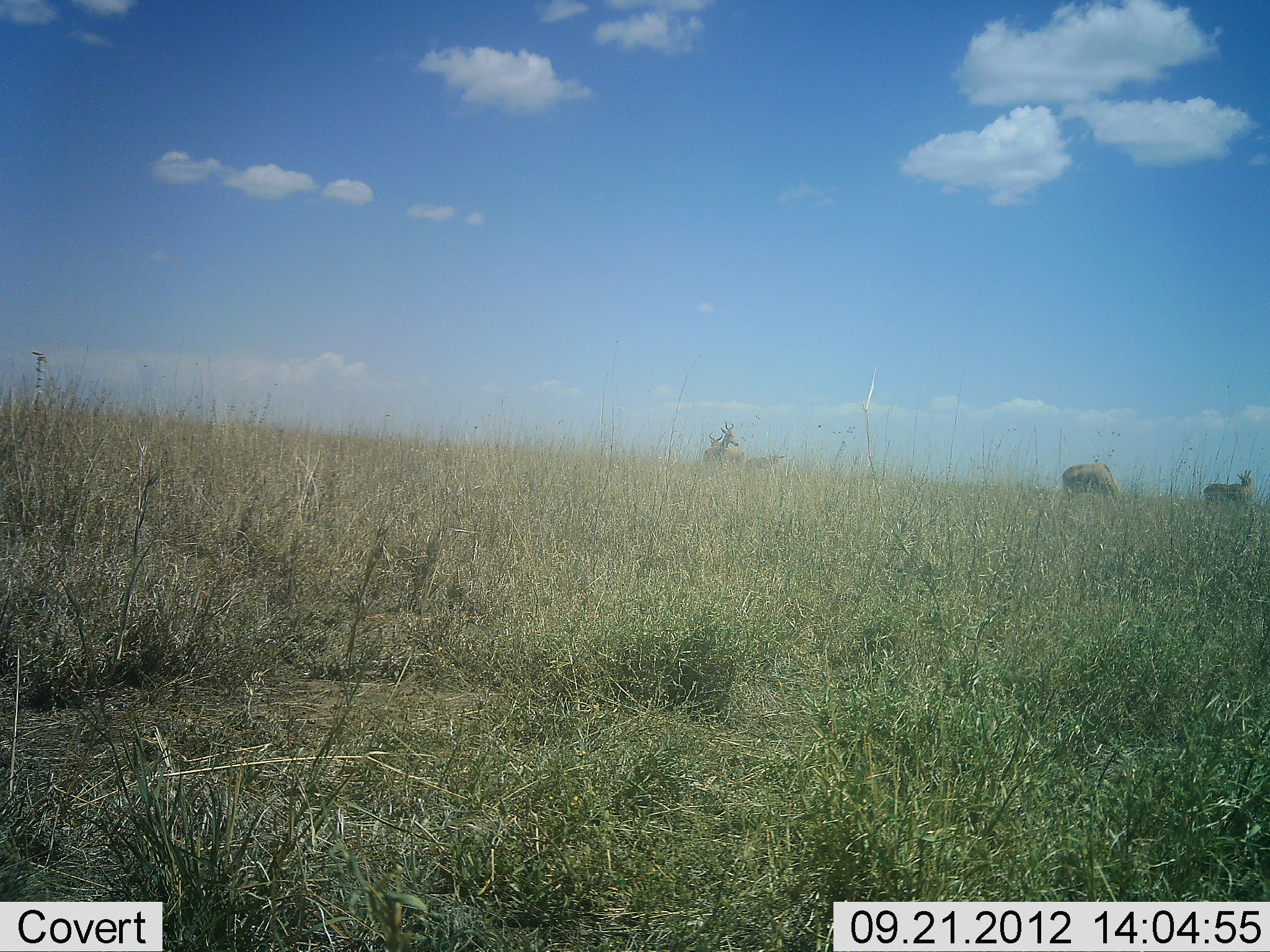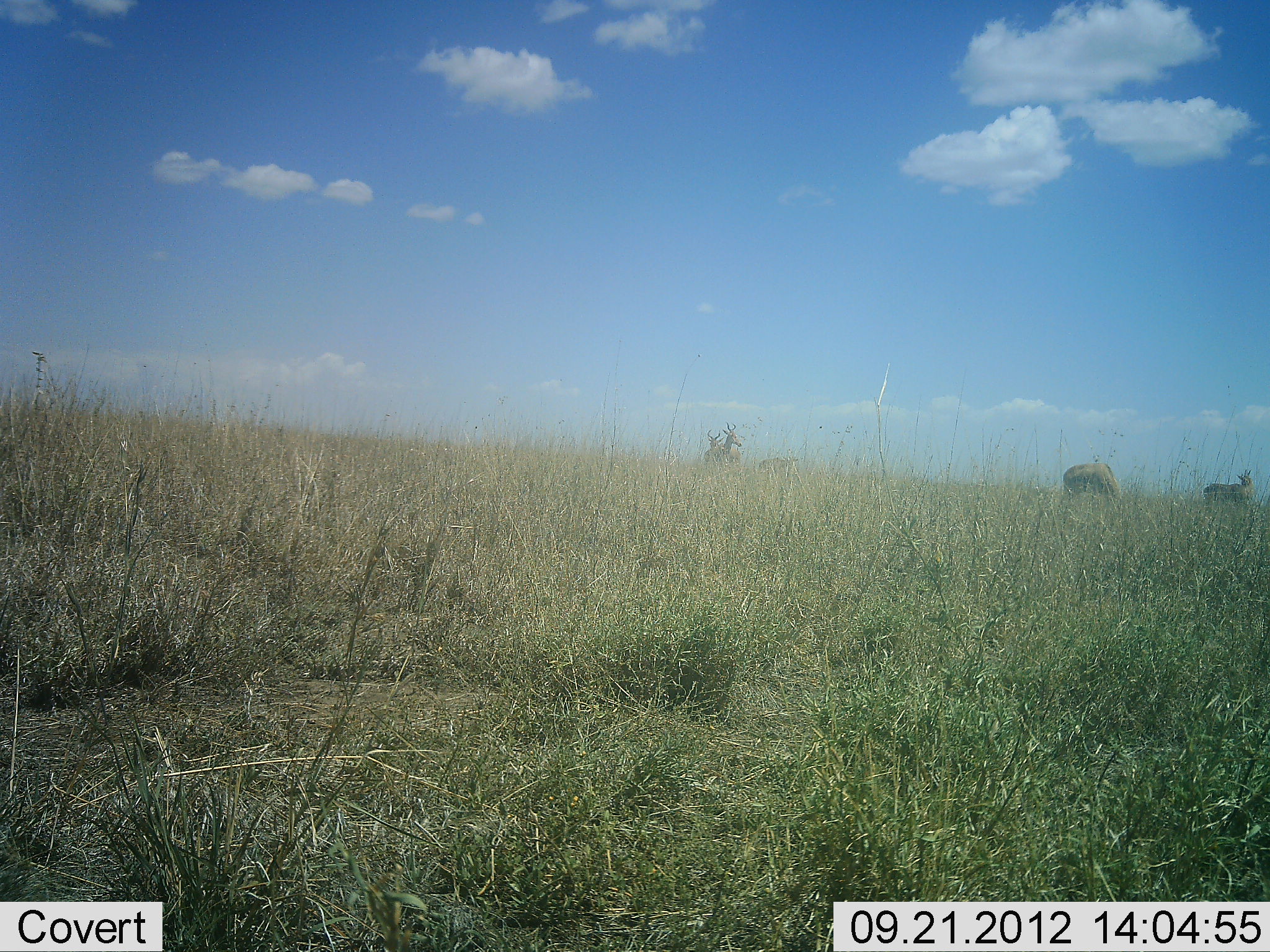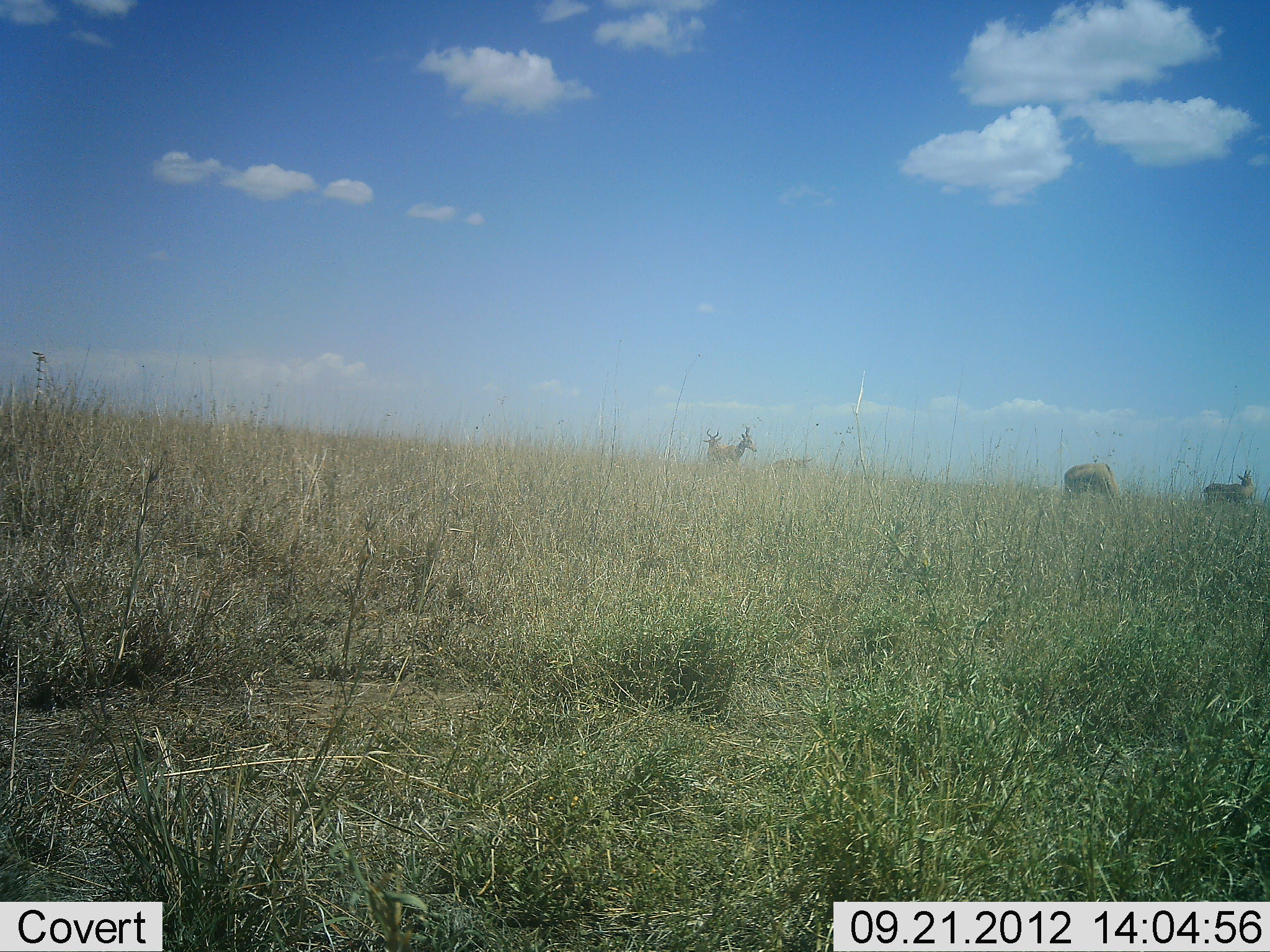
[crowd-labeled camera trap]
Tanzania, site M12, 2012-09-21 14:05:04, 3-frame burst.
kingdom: Animalia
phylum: Chordata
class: Mammalia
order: Artiodactyla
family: Bovidae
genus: Alcelaphus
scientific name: Alcelaphus buselaphus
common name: hartebeest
Hartebeest (Alcelaphus buselaphus), count 5. Behavior (volunteer vote fractions): standing 90%, resting 0%, moving 60%, interacting 10%. Young present (vote fraction): 20%. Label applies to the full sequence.